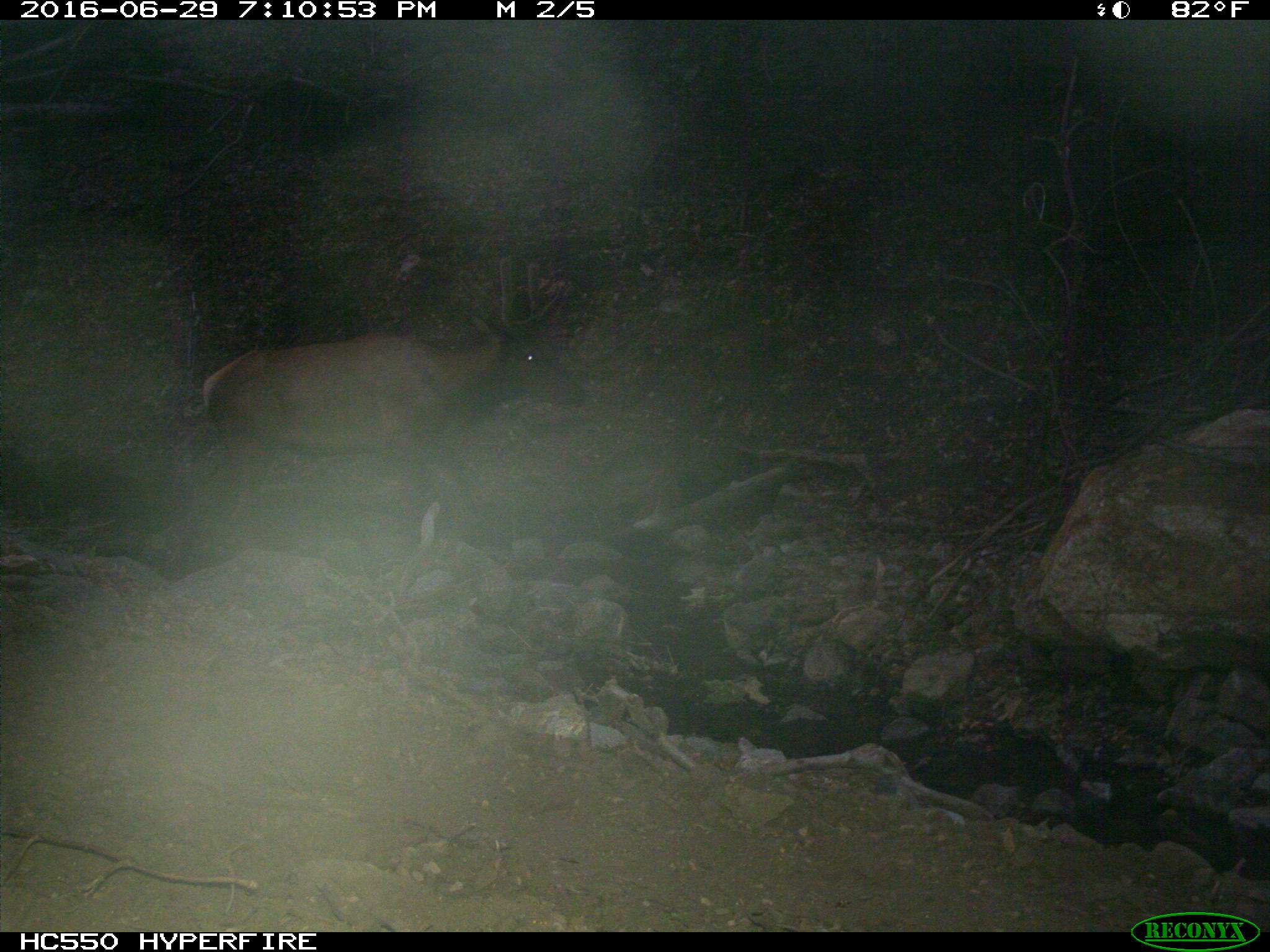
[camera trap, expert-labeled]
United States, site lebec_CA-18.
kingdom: Animalia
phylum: Chordata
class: Mammalia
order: Artiodactyla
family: Cervidae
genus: Cervus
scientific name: Cervus canadensis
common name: elk